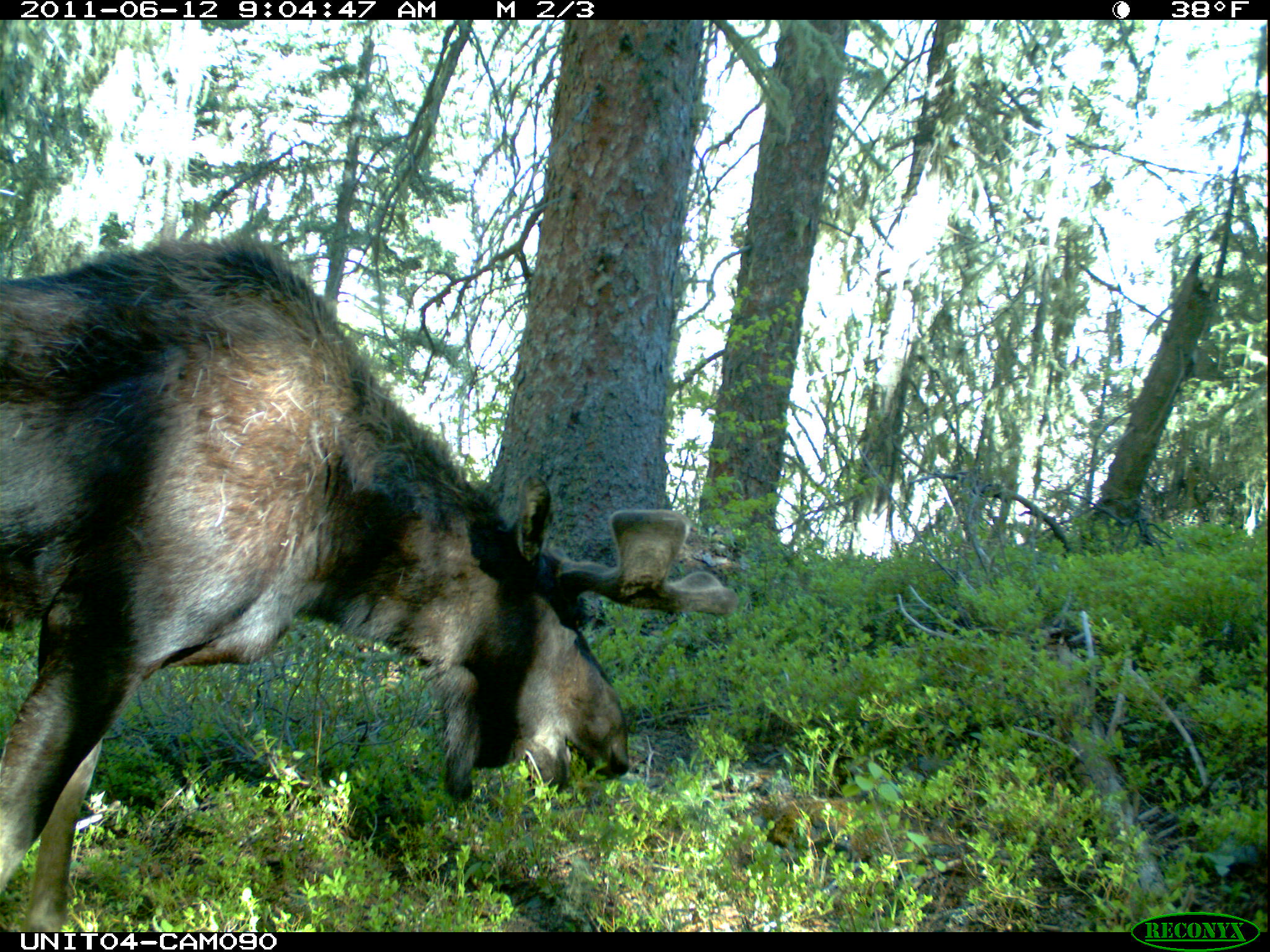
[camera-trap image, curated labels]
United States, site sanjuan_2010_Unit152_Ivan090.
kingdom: Animalia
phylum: Chordata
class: Mammalia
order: Artiodactyla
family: Cervidae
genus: Alces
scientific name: Alces alces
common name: moose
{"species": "Alces alces (moose)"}